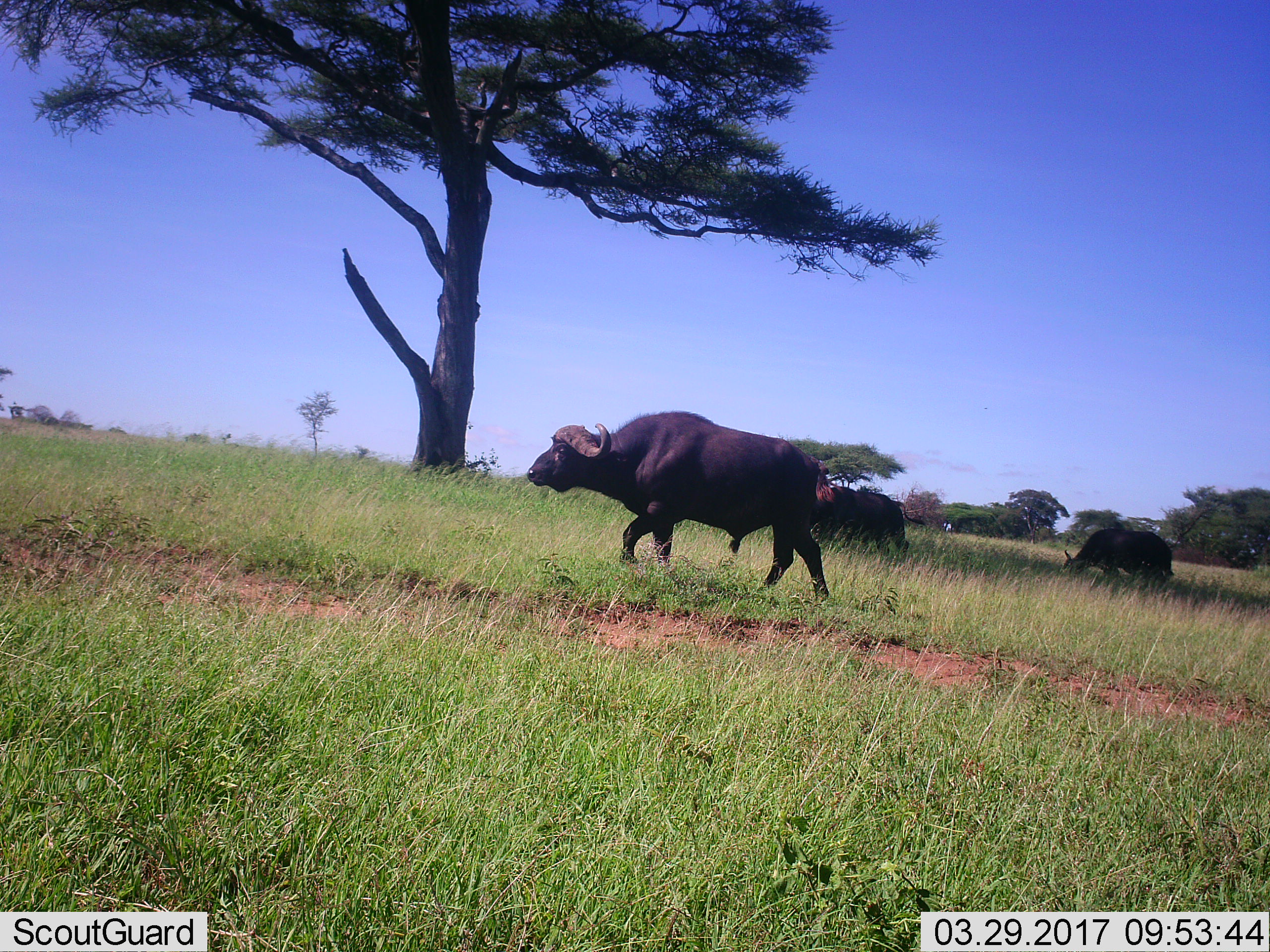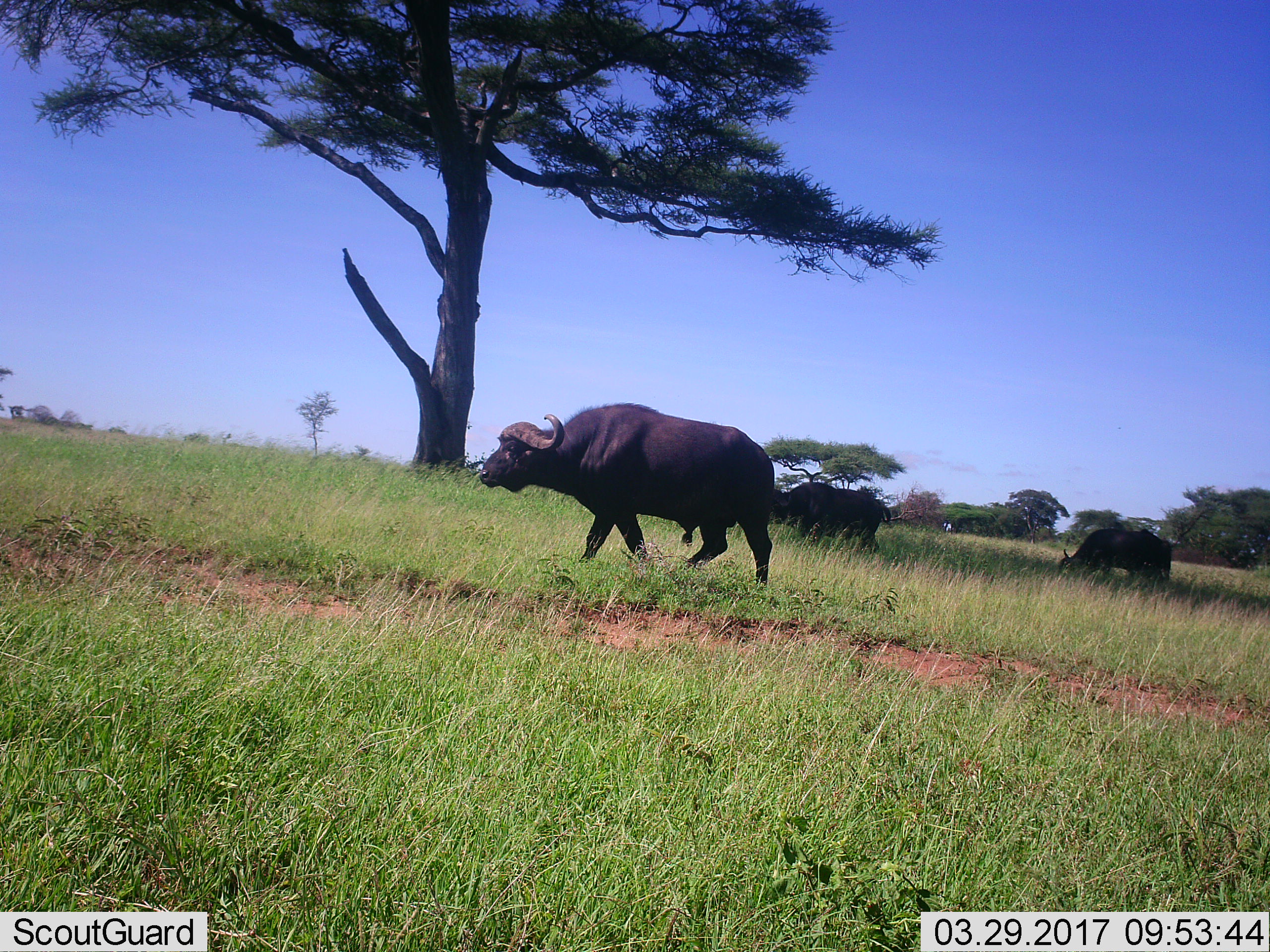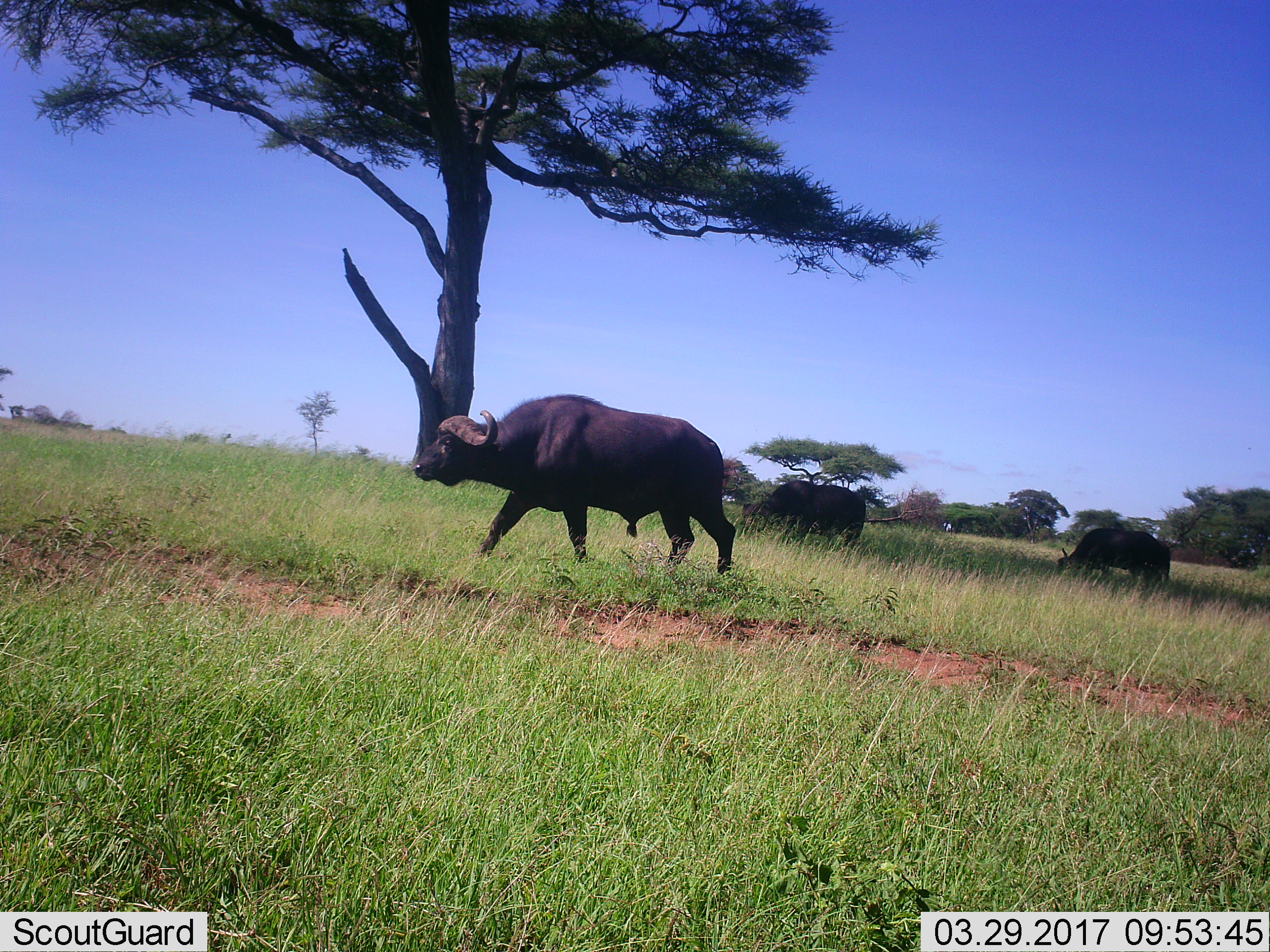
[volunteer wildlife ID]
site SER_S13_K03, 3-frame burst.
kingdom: Animalia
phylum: Chordata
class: Mammalia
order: Artiodactyla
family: Bovidae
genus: Syncerus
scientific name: Syncerus caffer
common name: african buffalo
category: buffalo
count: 3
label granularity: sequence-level